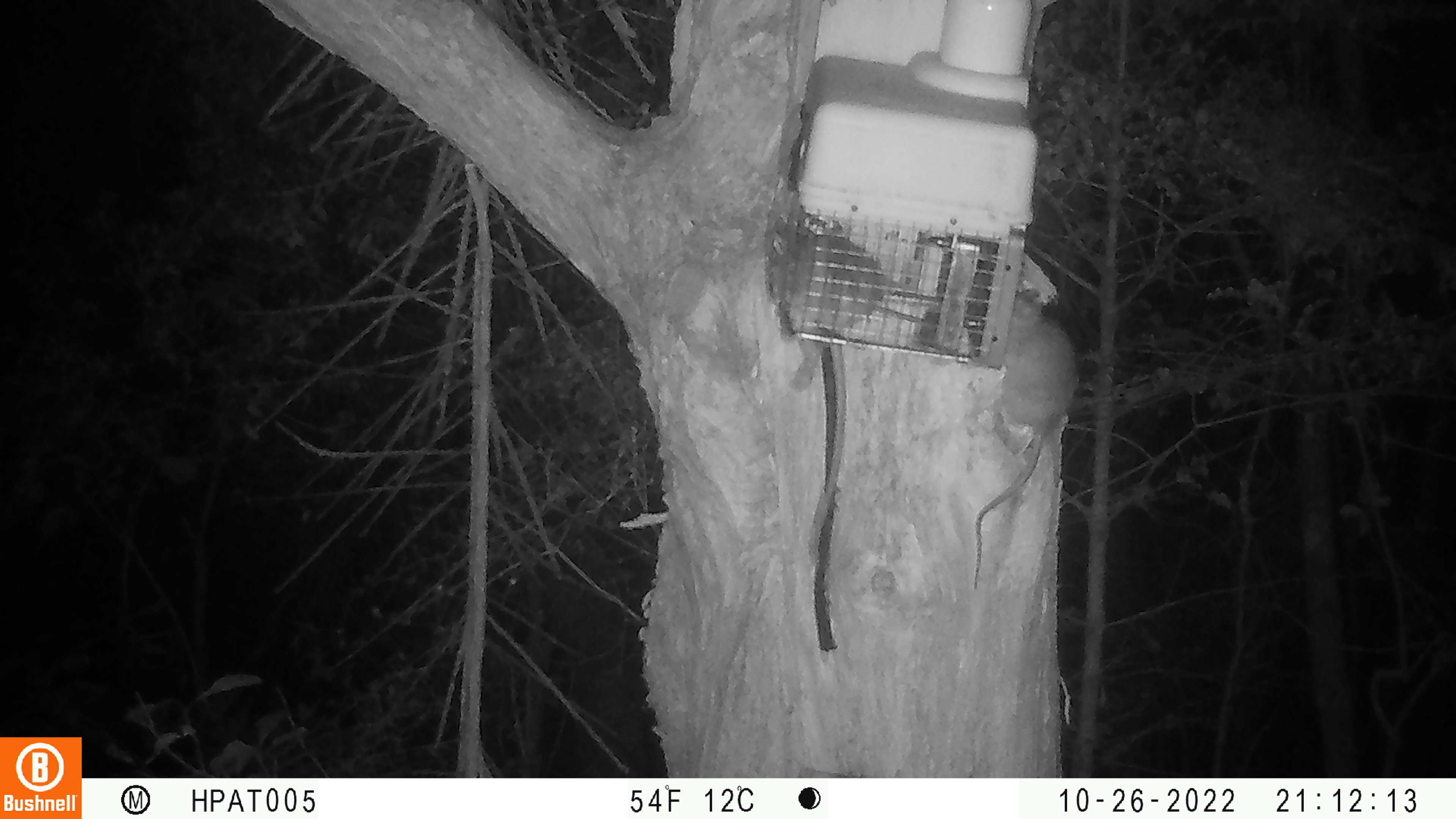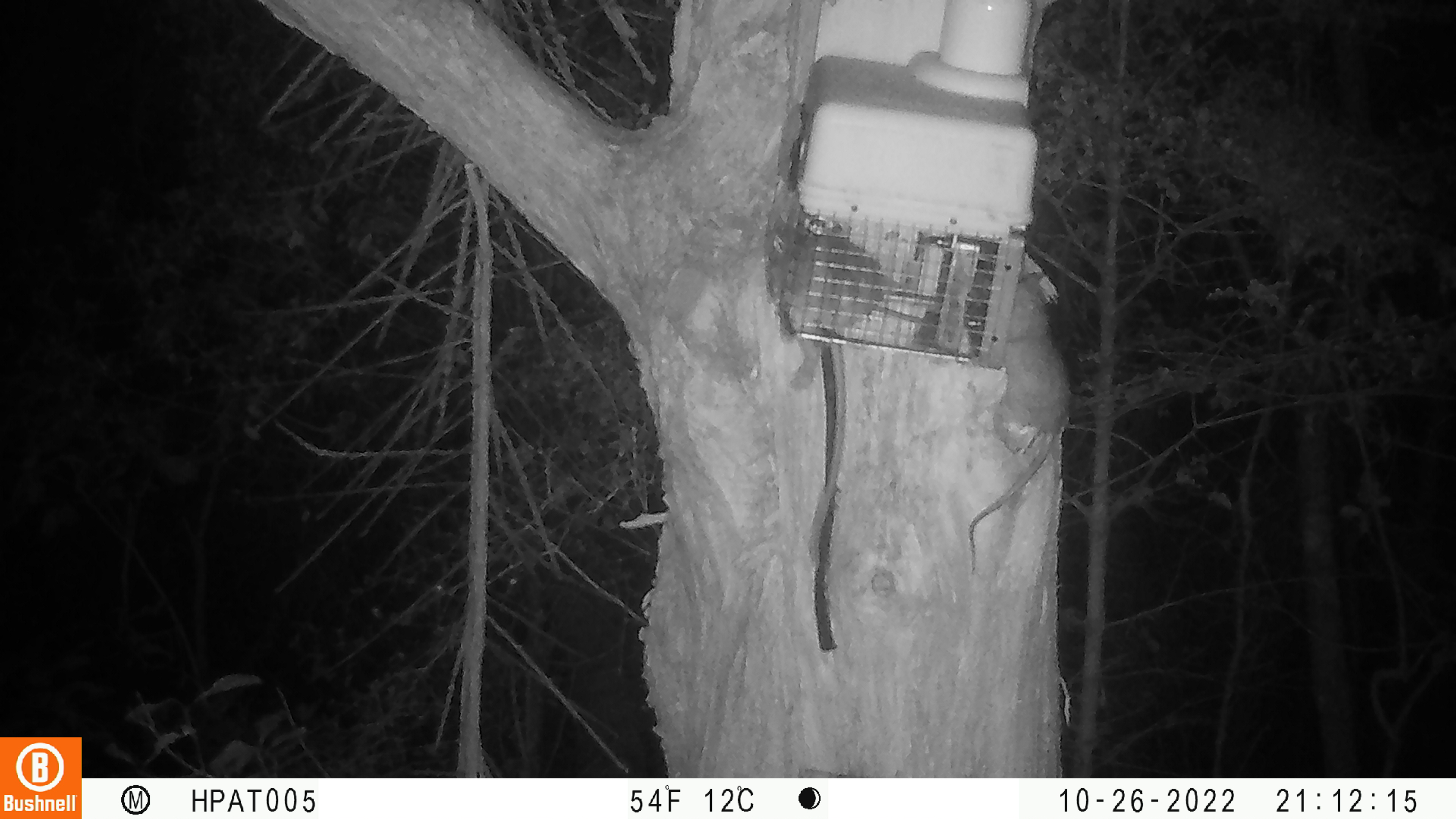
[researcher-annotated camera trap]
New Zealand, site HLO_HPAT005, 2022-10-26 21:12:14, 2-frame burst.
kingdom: Animalia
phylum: Chordata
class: Mammalia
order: Rodentia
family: Muridae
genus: Rattus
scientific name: Rattus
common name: rat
Rat (Rattus).